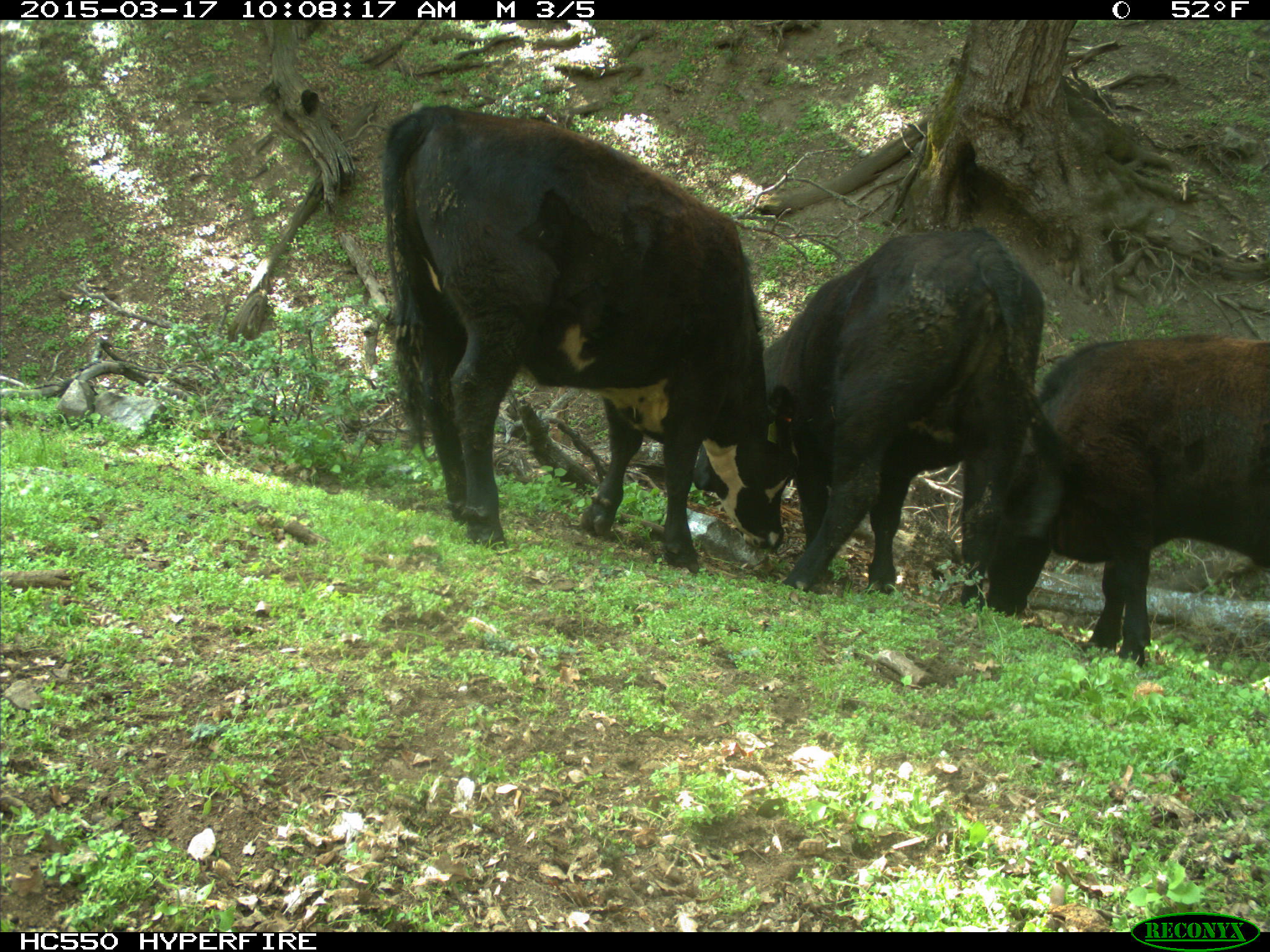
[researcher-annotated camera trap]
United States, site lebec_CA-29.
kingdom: Animalia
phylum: Chordata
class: Mammalia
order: Artiodactyla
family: Bovidae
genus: Bos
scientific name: Bos taurus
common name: domestic cow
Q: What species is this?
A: Bos taurus (domestic cow).